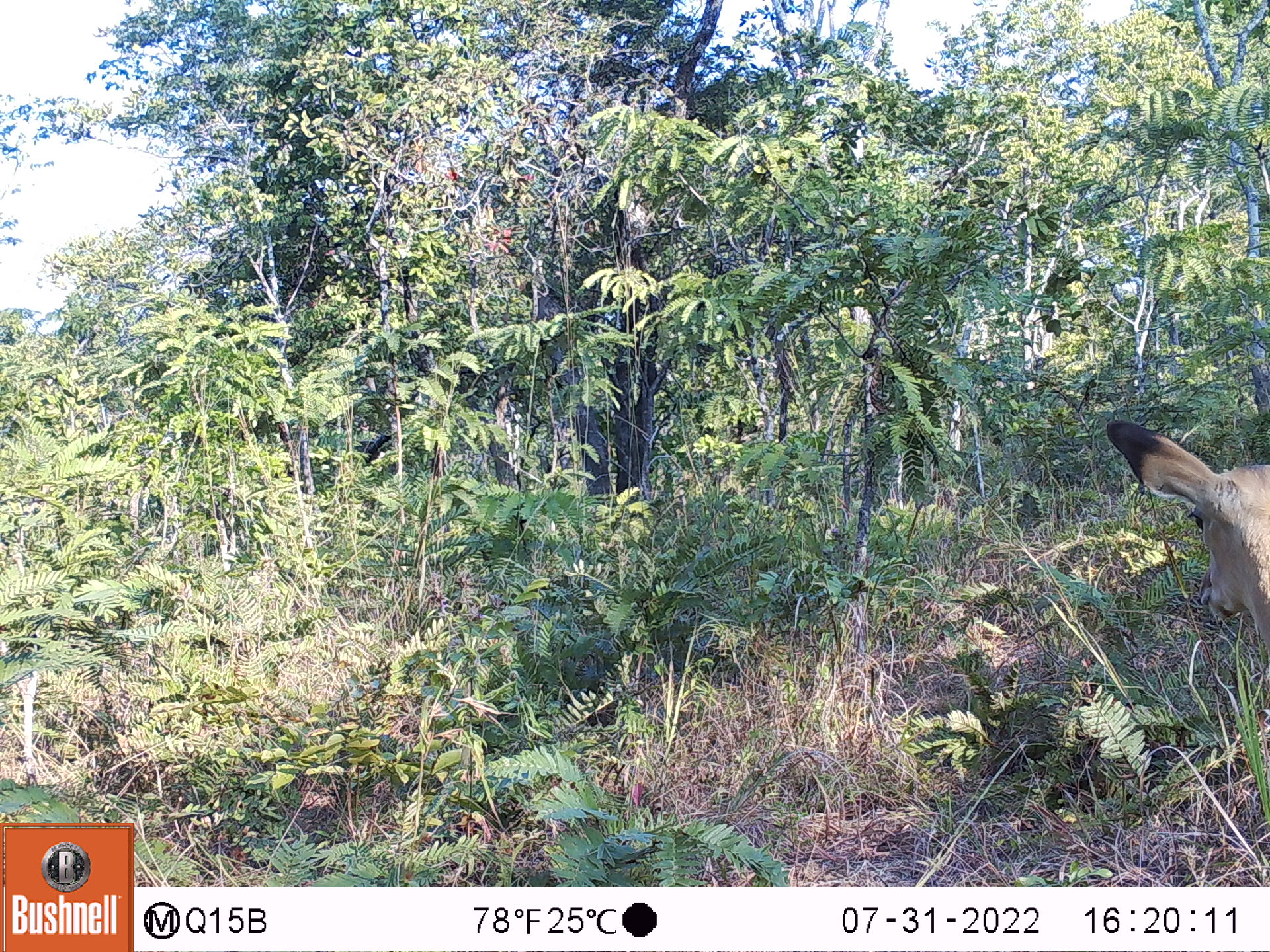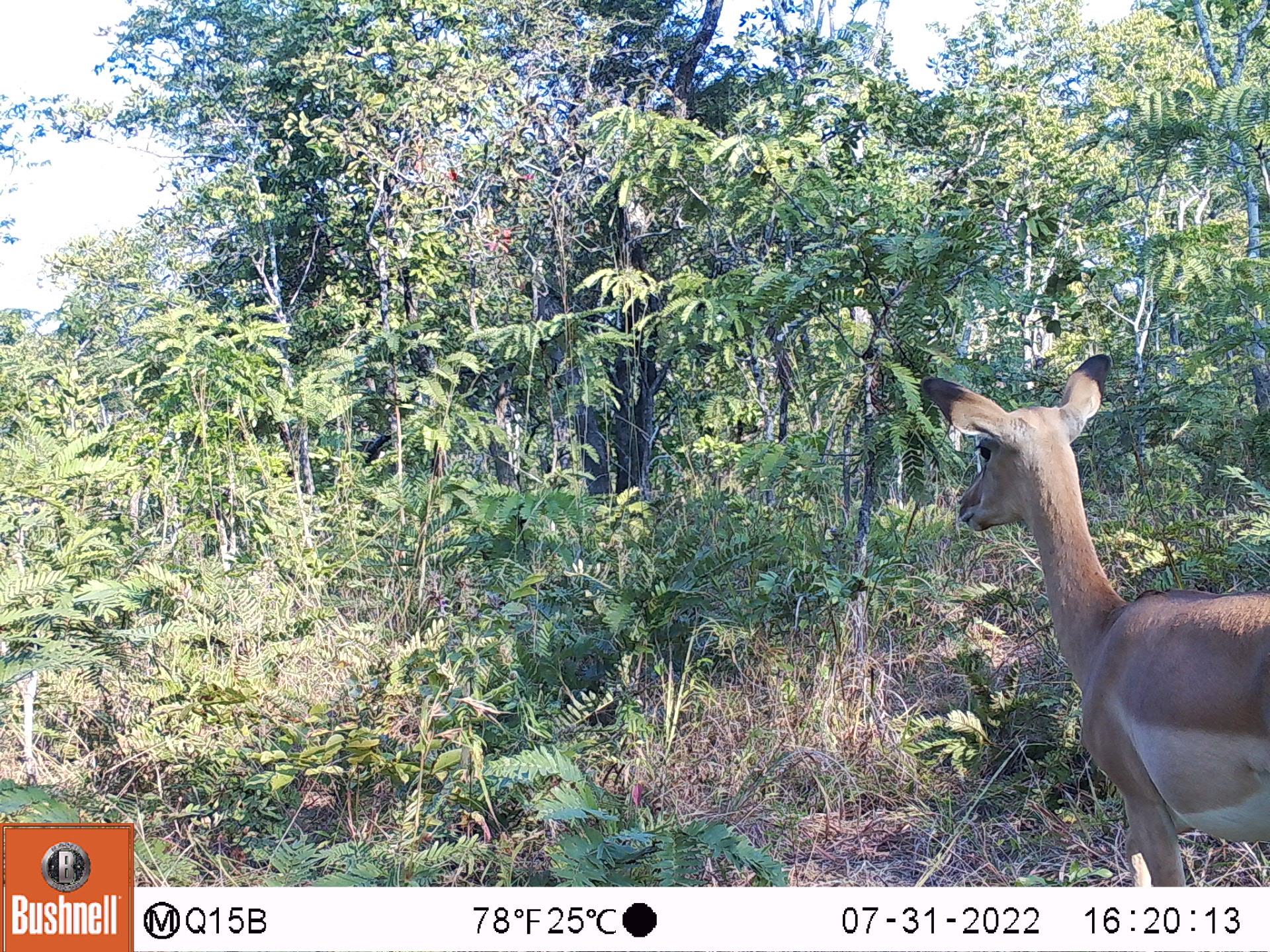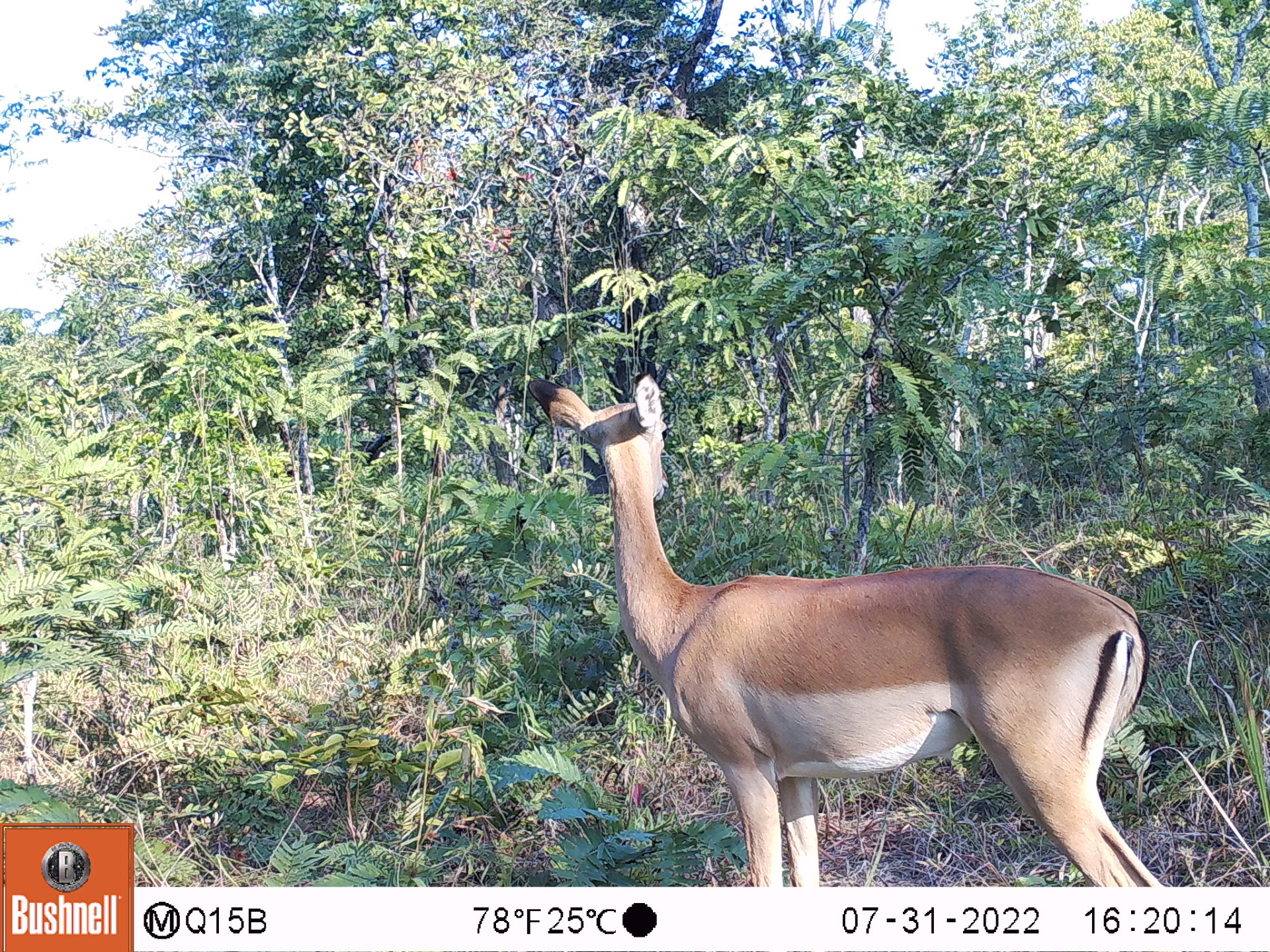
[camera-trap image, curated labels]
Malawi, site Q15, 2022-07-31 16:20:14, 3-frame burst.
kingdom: Animalia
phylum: Chordata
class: Mammalia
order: Artiodactyla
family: Bovidae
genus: Aepyceros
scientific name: Aepyceros melampus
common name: impala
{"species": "impala (Aepyceros melampus)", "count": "1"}